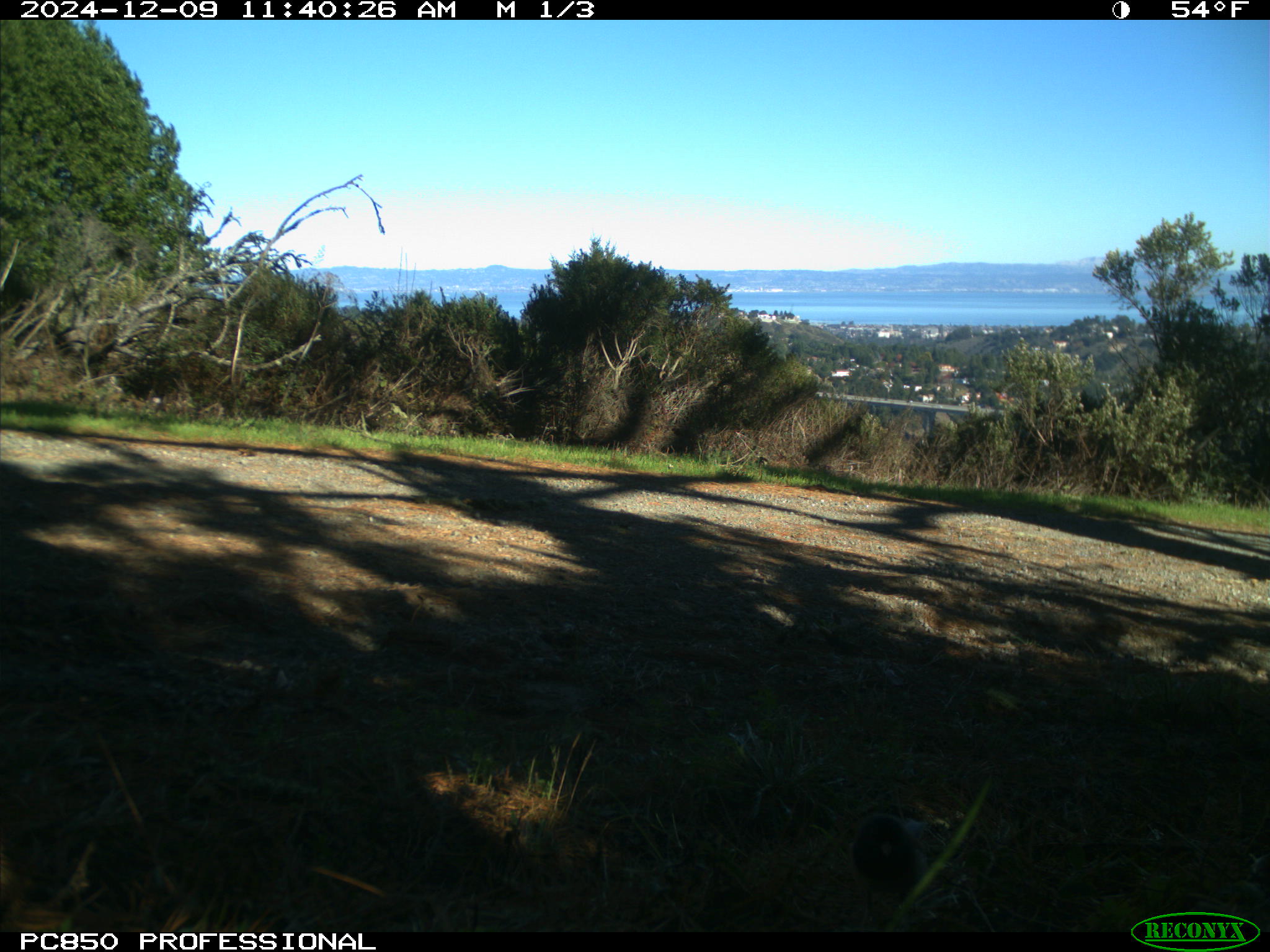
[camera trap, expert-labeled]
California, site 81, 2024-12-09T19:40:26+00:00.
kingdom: Animalia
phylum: Chordata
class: Aves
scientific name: Aves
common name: bird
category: unknown bird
Unknown bird (bird) (Aves).